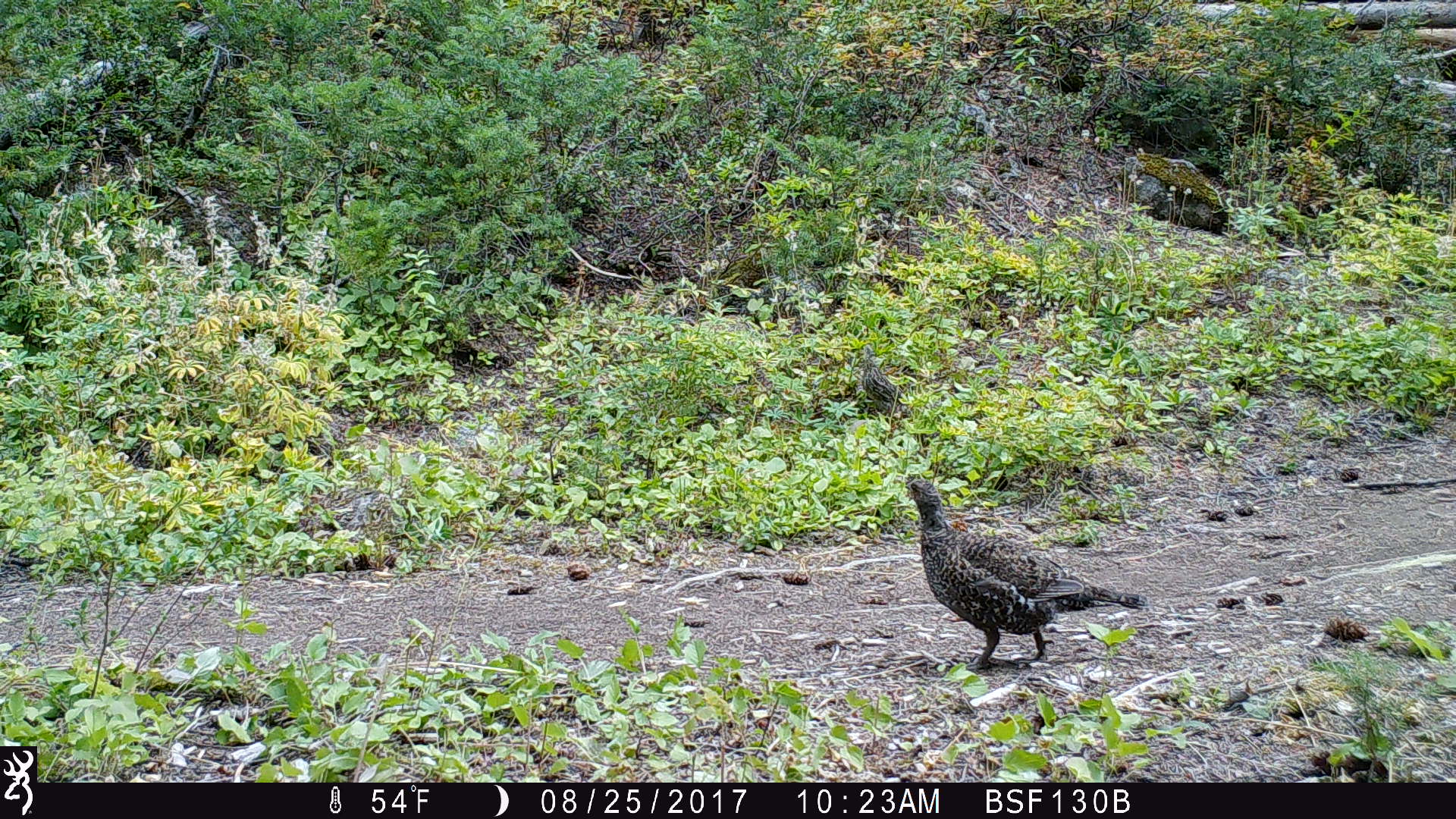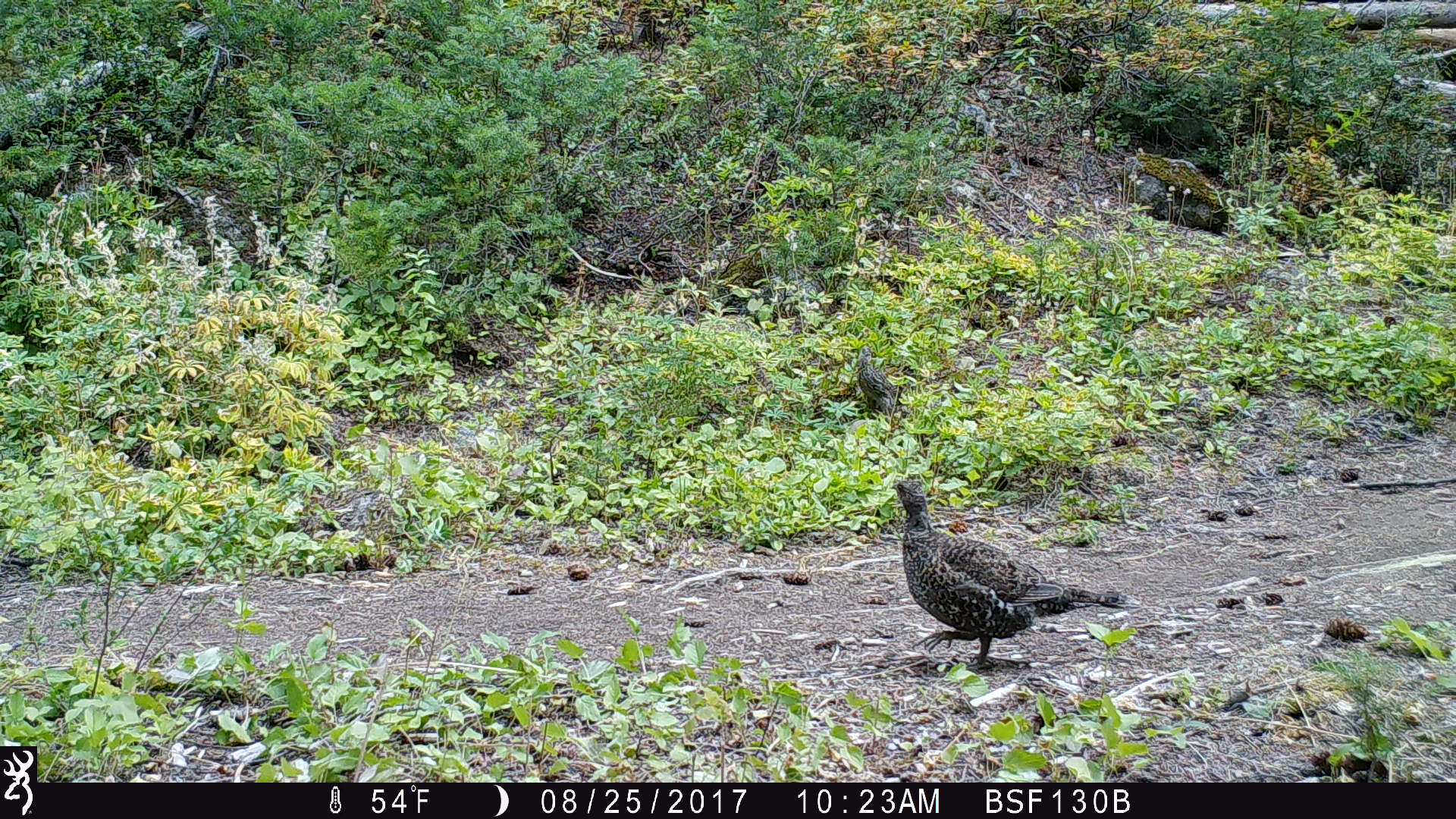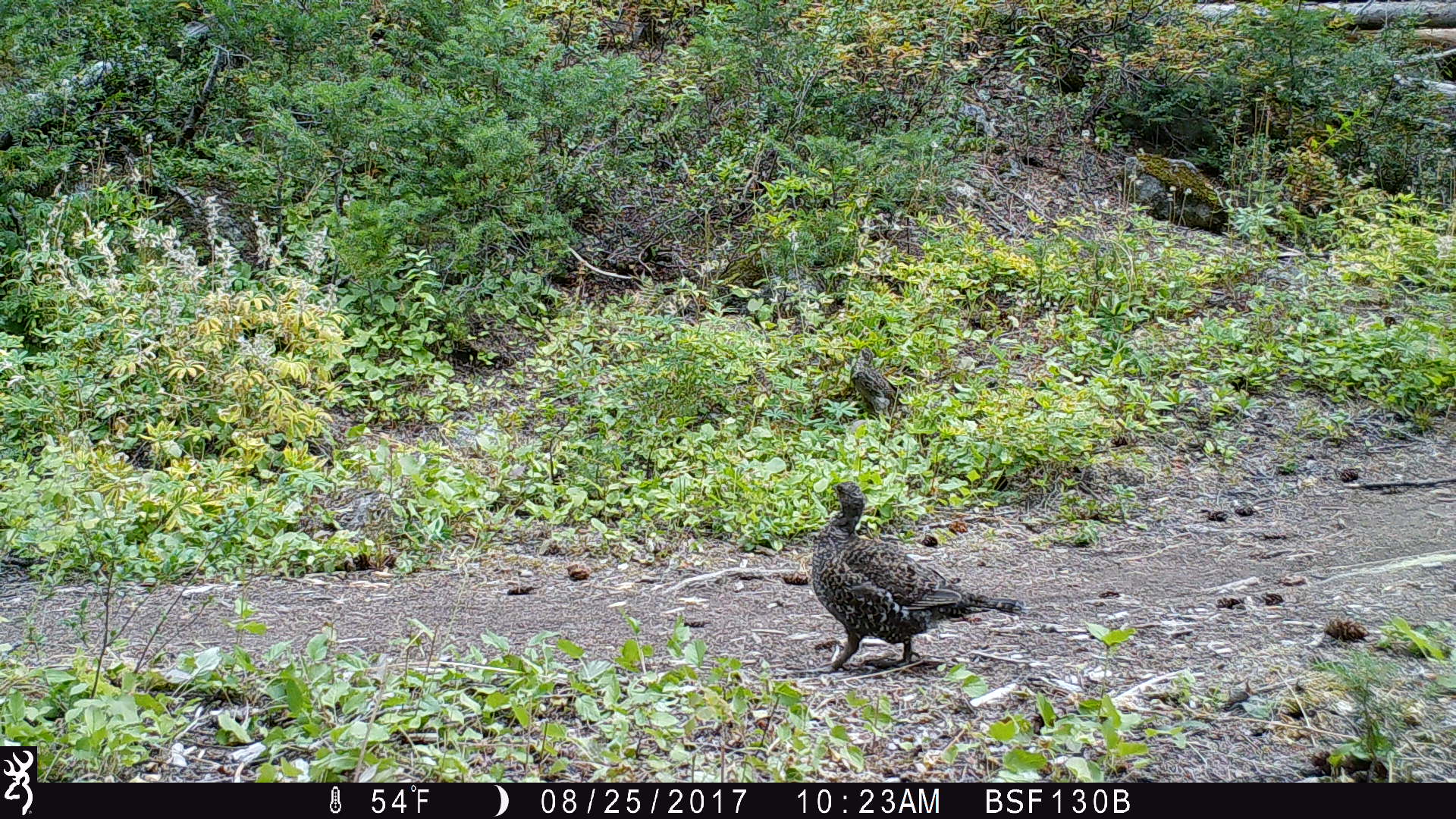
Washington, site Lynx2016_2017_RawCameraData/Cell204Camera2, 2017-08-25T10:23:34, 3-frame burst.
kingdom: Animalia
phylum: Chordata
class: Aves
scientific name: Aves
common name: birds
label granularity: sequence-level